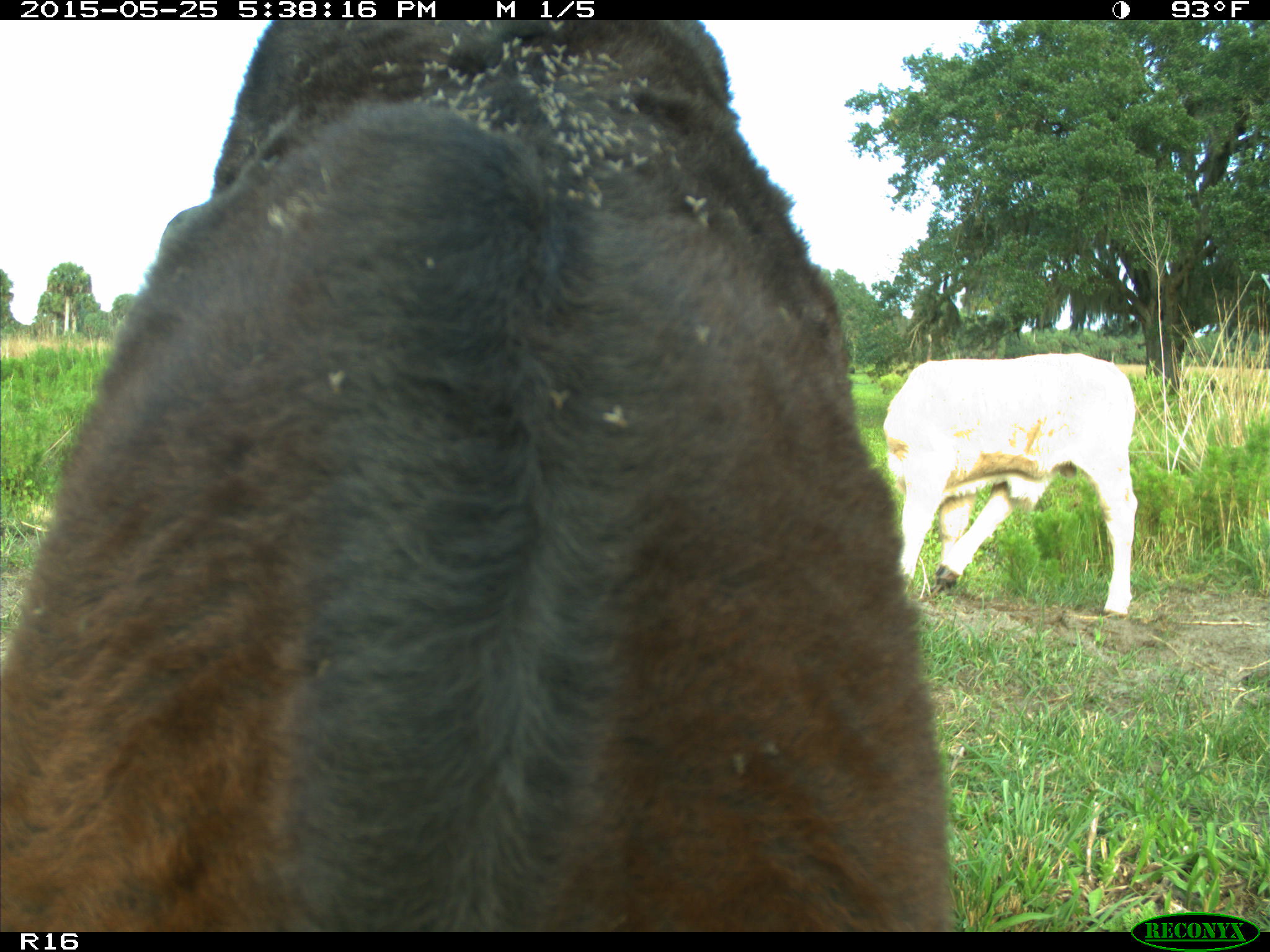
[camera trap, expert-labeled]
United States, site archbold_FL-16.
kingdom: Animalia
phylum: Chordata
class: Mammalia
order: Artiodactyla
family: Bovidae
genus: Bos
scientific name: Bos taurus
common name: domestic cow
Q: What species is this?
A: Bos taurus (domestic cow).